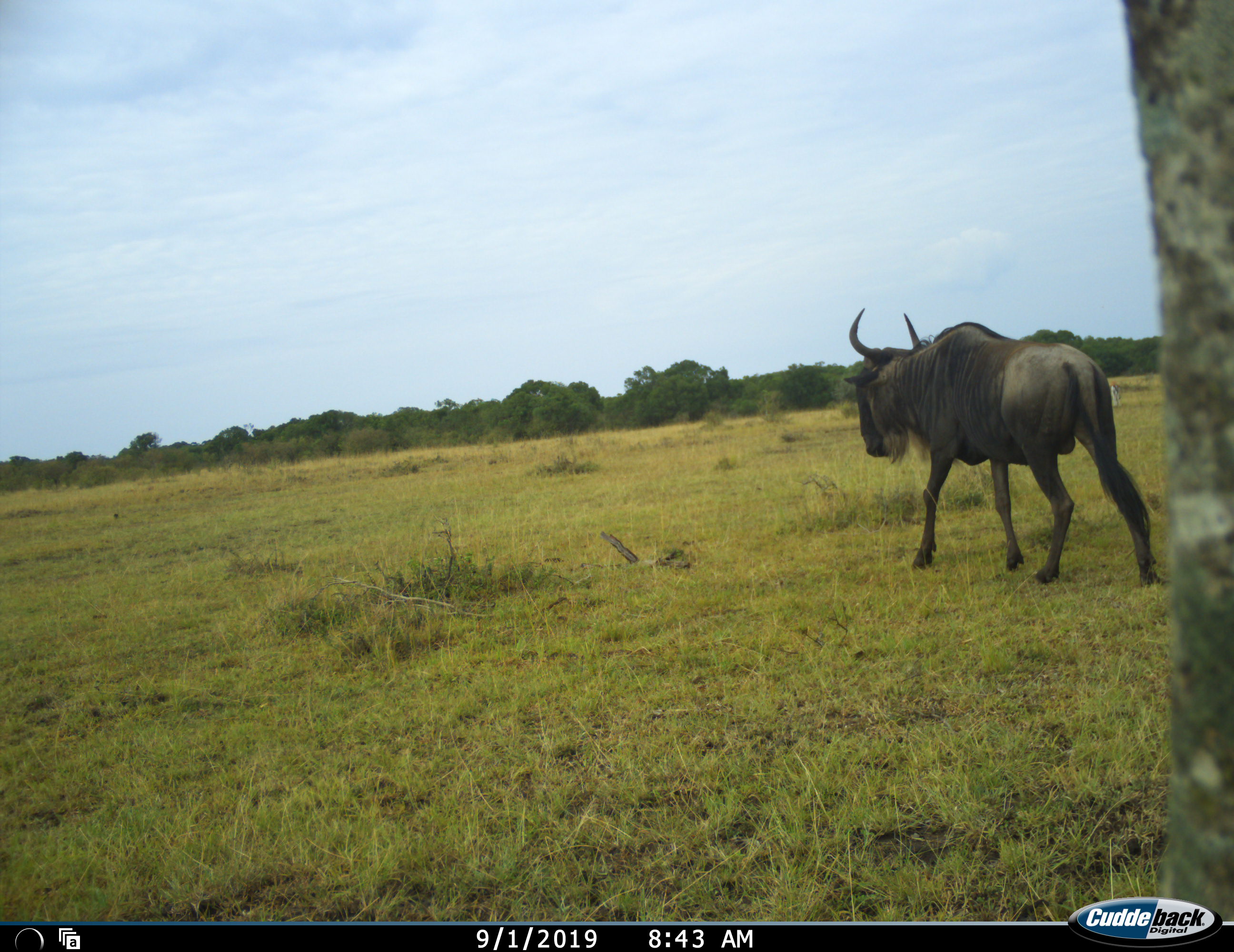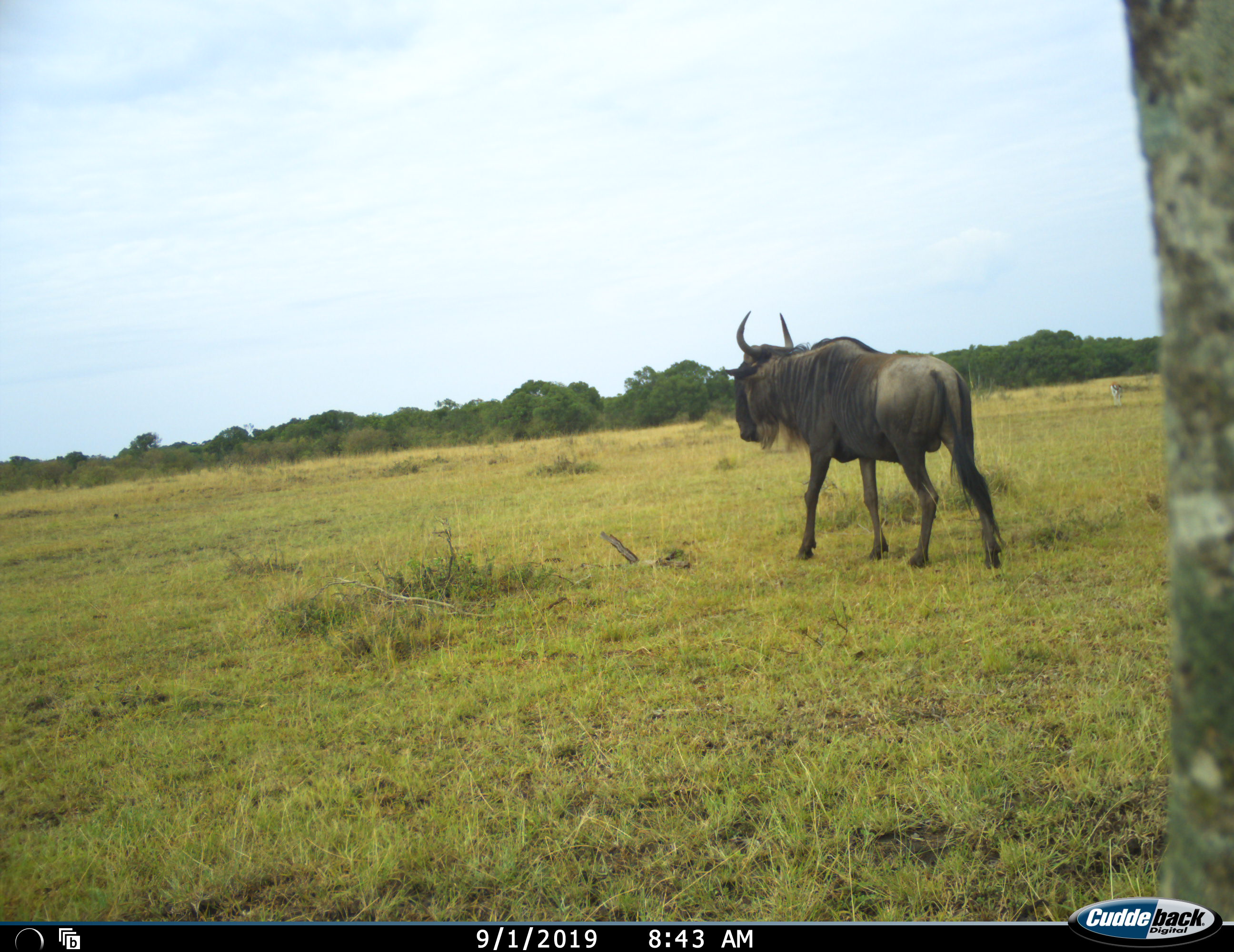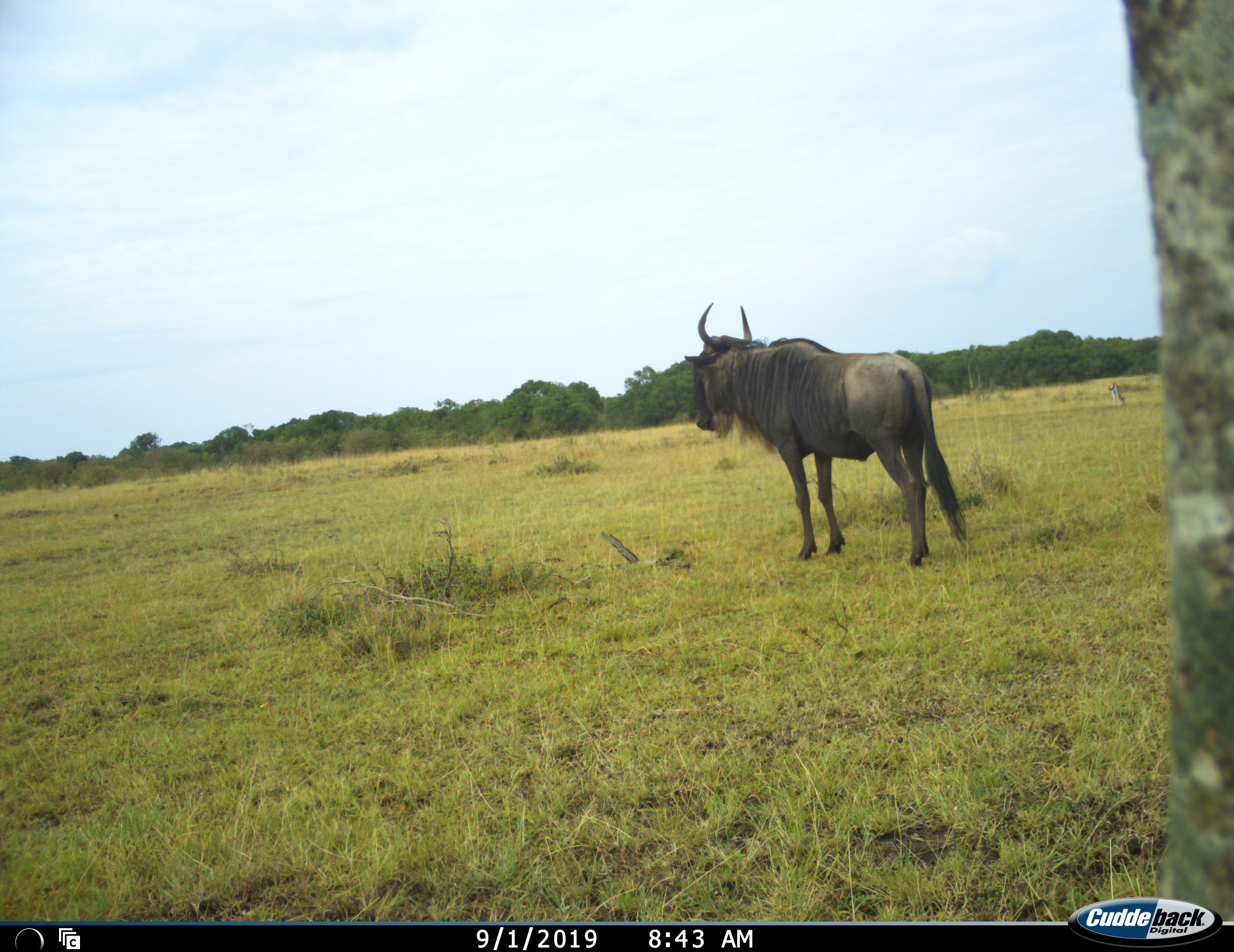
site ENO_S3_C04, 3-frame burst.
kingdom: Animalia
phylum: Chordata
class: Mammalia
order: Artiodactyla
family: Bovidae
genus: Connochaetes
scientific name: Connochaetes taurinus taurinus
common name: blue wildebeest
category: wildebeestblue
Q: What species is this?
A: Wildebeestblue (blue wildebeest) (Connochaetes taurinus taurinus).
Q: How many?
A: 1.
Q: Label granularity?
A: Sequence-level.